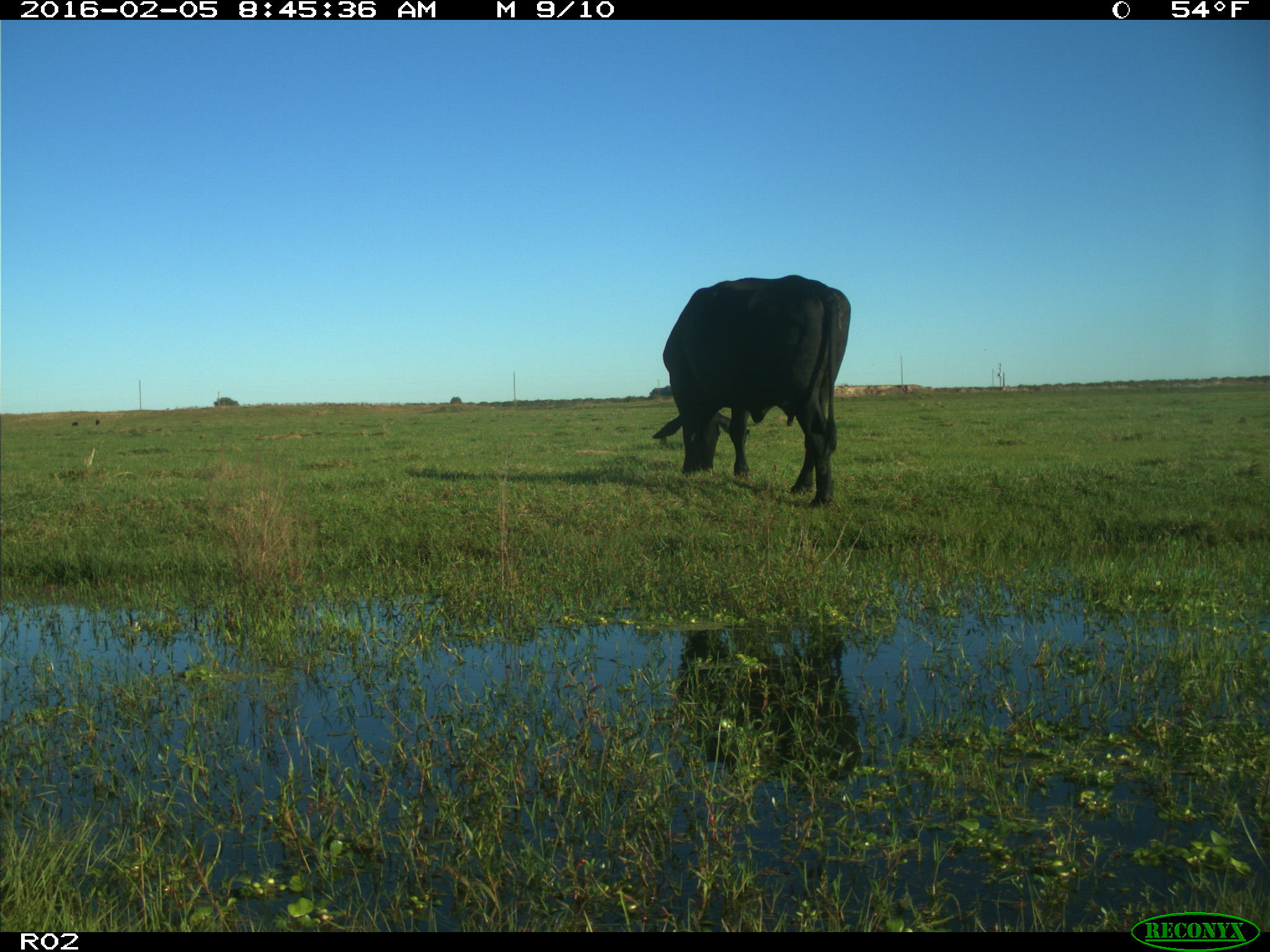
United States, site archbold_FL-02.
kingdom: Animalia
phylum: Chordata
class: Mammalia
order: Artiodactyla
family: Bovidae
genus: Bos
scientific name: Bos taurus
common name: domestic cow